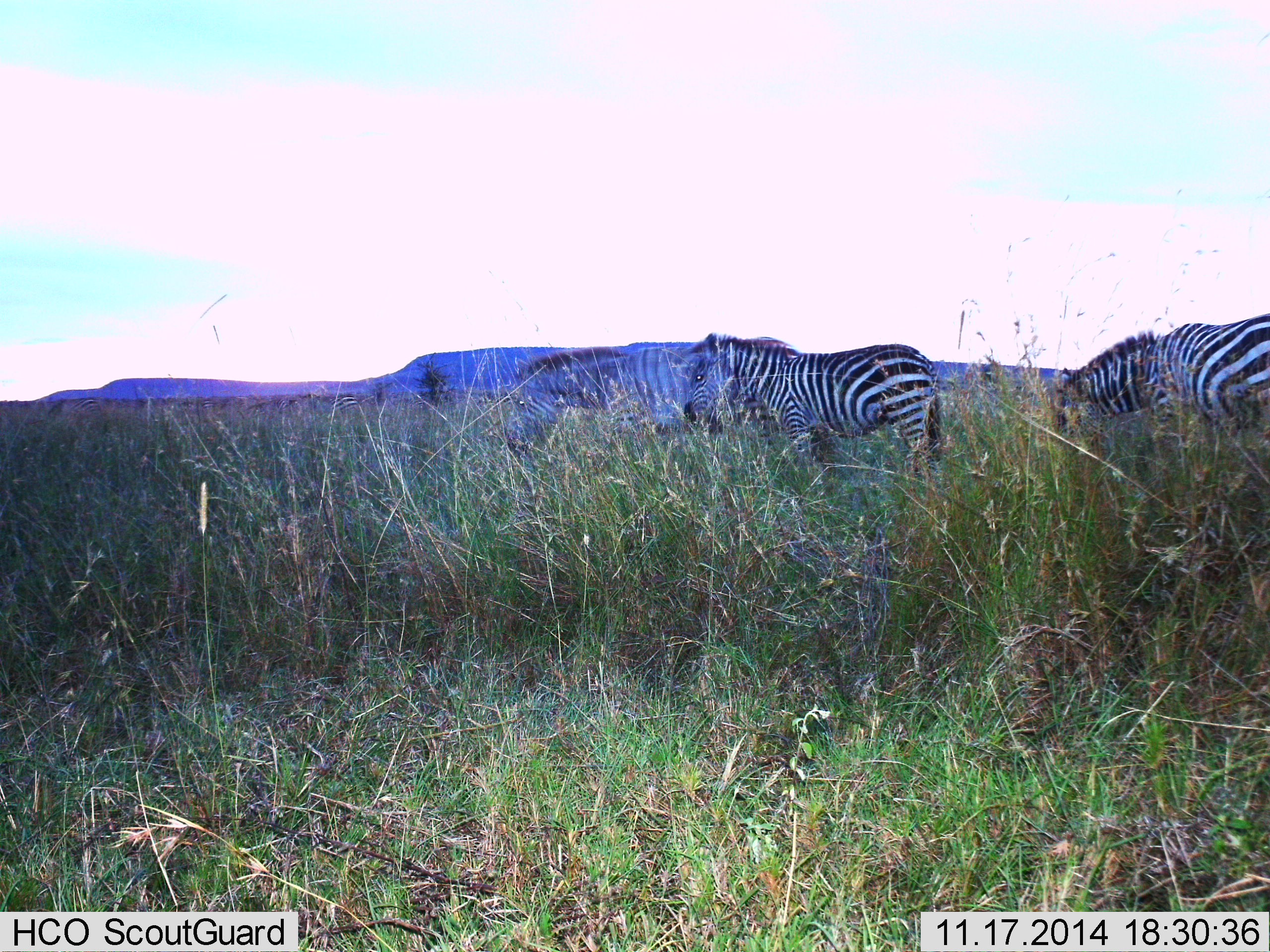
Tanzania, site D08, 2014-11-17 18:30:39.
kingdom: Animalia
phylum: Chordata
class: Mammalia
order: Perissodactyla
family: Equidae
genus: Equus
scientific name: Equus quagga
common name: plains zebra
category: zebra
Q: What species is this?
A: Zebra (plains zebra) (Equus quagga).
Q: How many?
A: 3.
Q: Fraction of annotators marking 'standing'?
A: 50%.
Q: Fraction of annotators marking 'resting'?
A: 0%.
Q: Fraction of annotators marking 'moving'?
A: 40%.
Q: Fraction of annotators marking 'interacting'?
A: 0%.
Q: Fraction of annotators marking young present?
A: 0%.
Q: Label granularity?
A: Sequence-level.